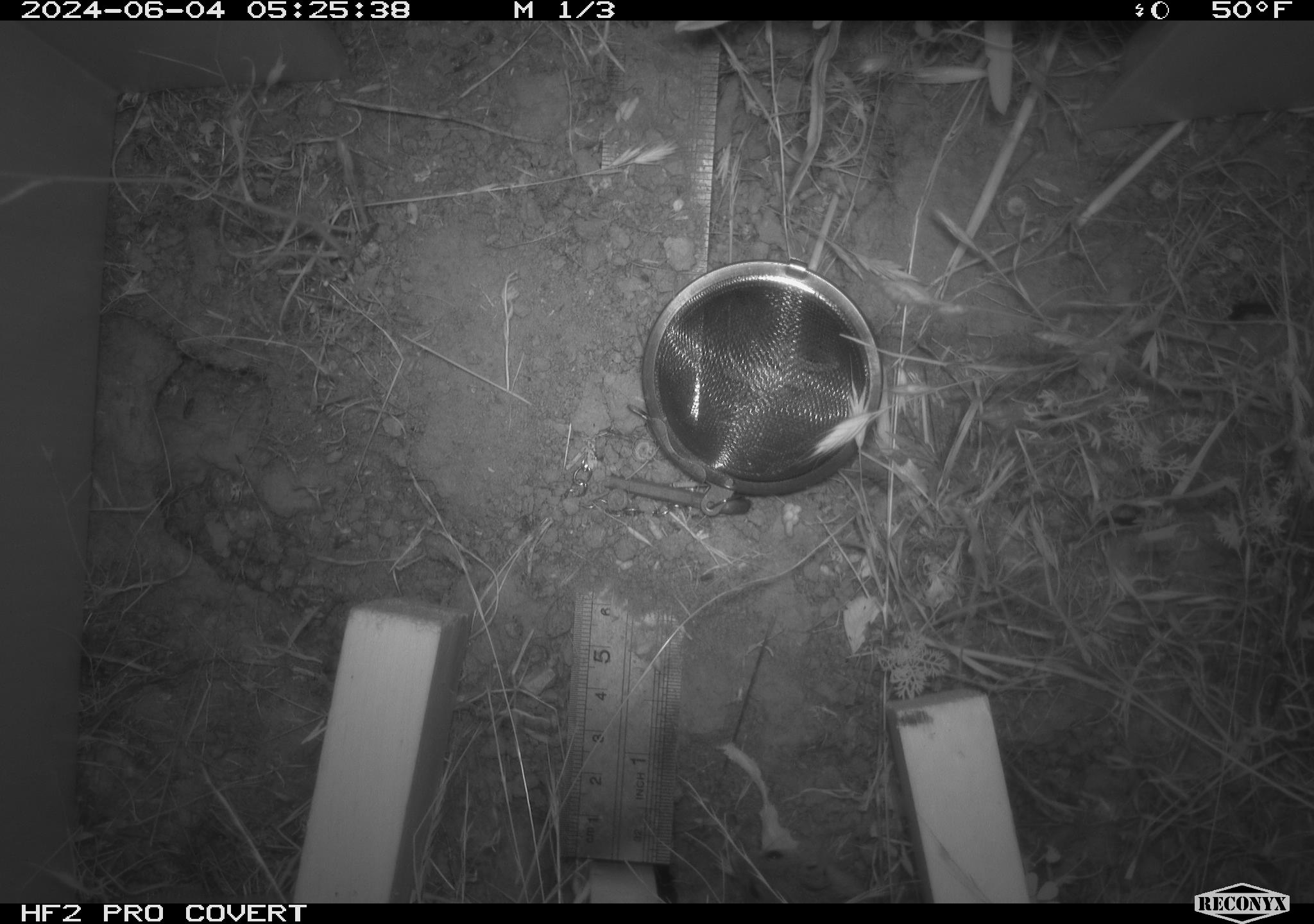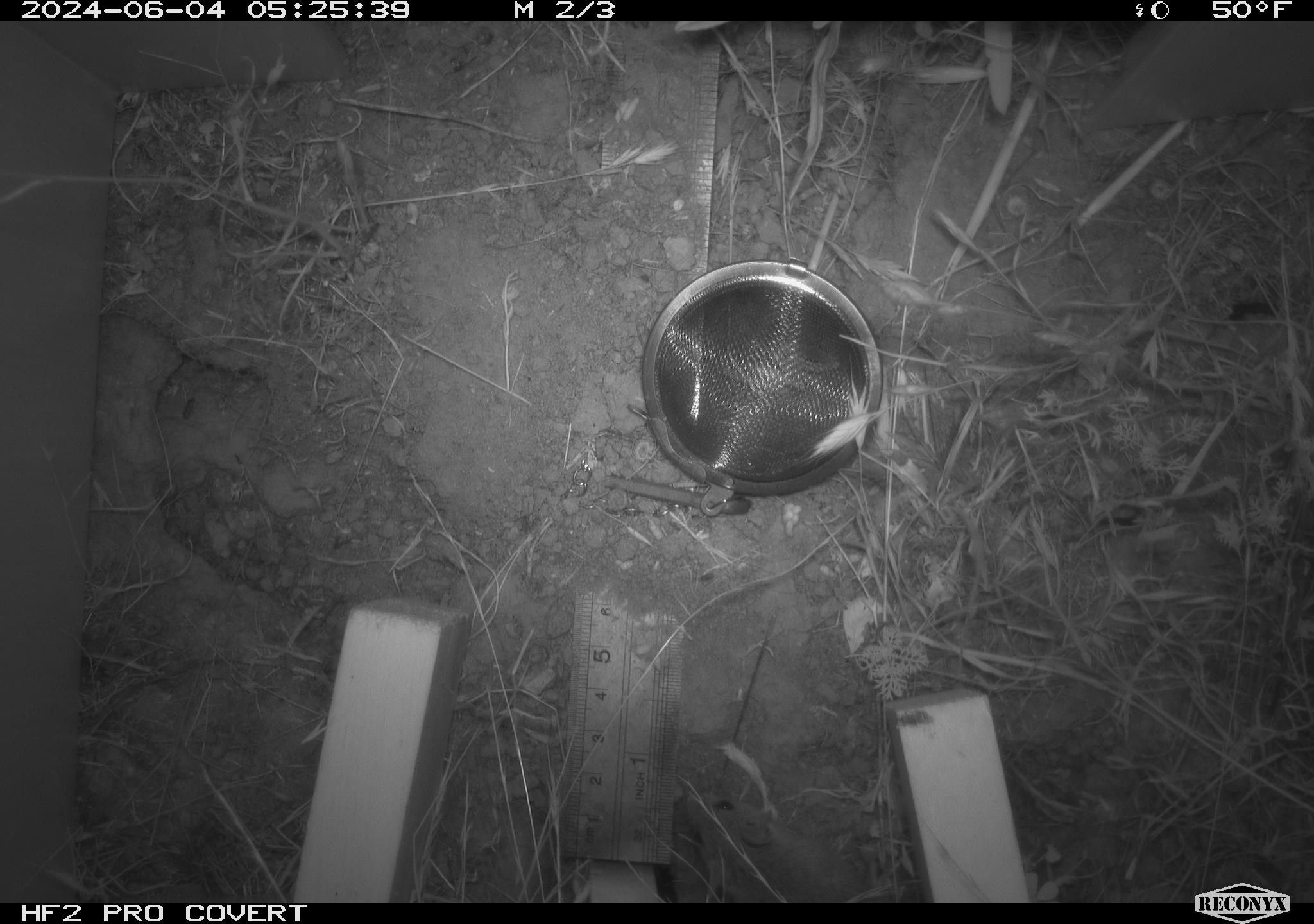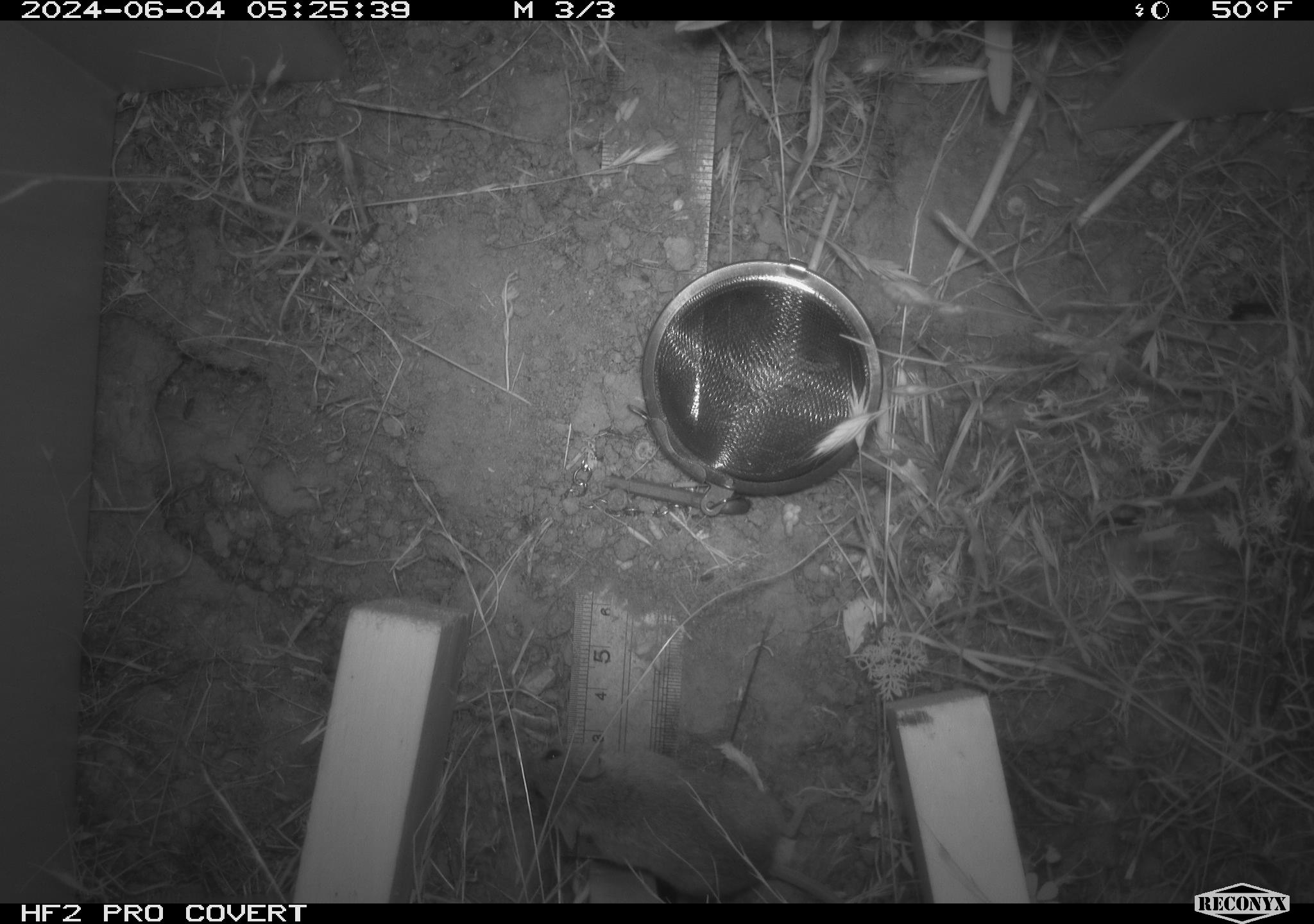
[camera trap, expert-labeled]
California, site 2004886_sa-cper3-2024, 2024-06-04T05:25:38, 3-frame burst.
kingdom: Animalia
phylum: Chordata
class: Mammalia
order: Rodentia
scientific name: Rodentia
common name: rodent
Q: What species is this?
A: Rodent (Rodentia).